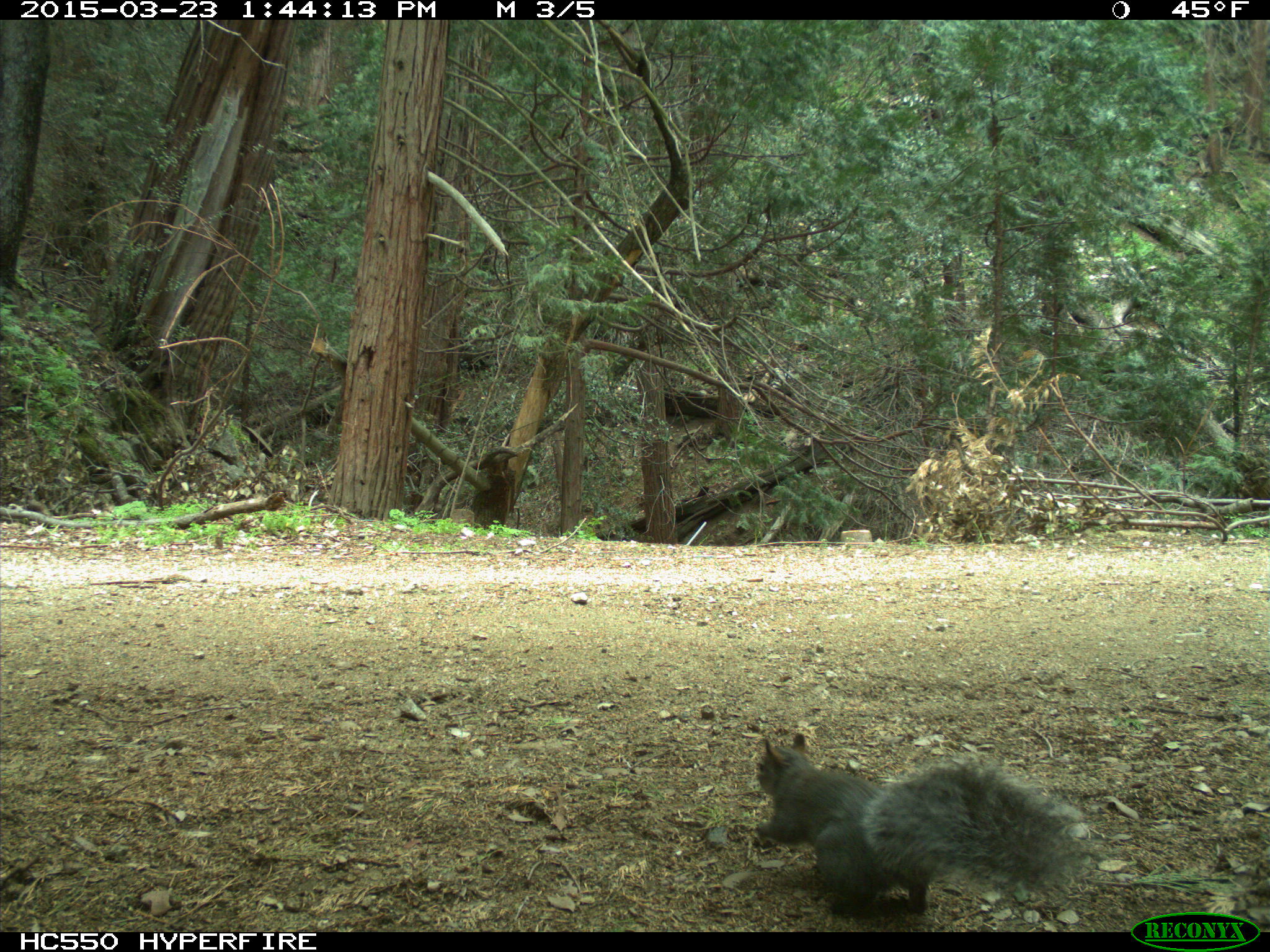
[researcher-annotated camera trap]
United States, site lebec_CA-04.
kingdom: Animalia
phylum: Chordata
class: Mammalia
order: Rodentia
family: Sciuridae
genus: Sciurus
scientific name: Sciurus carolinensis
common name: eastern gray squirrel